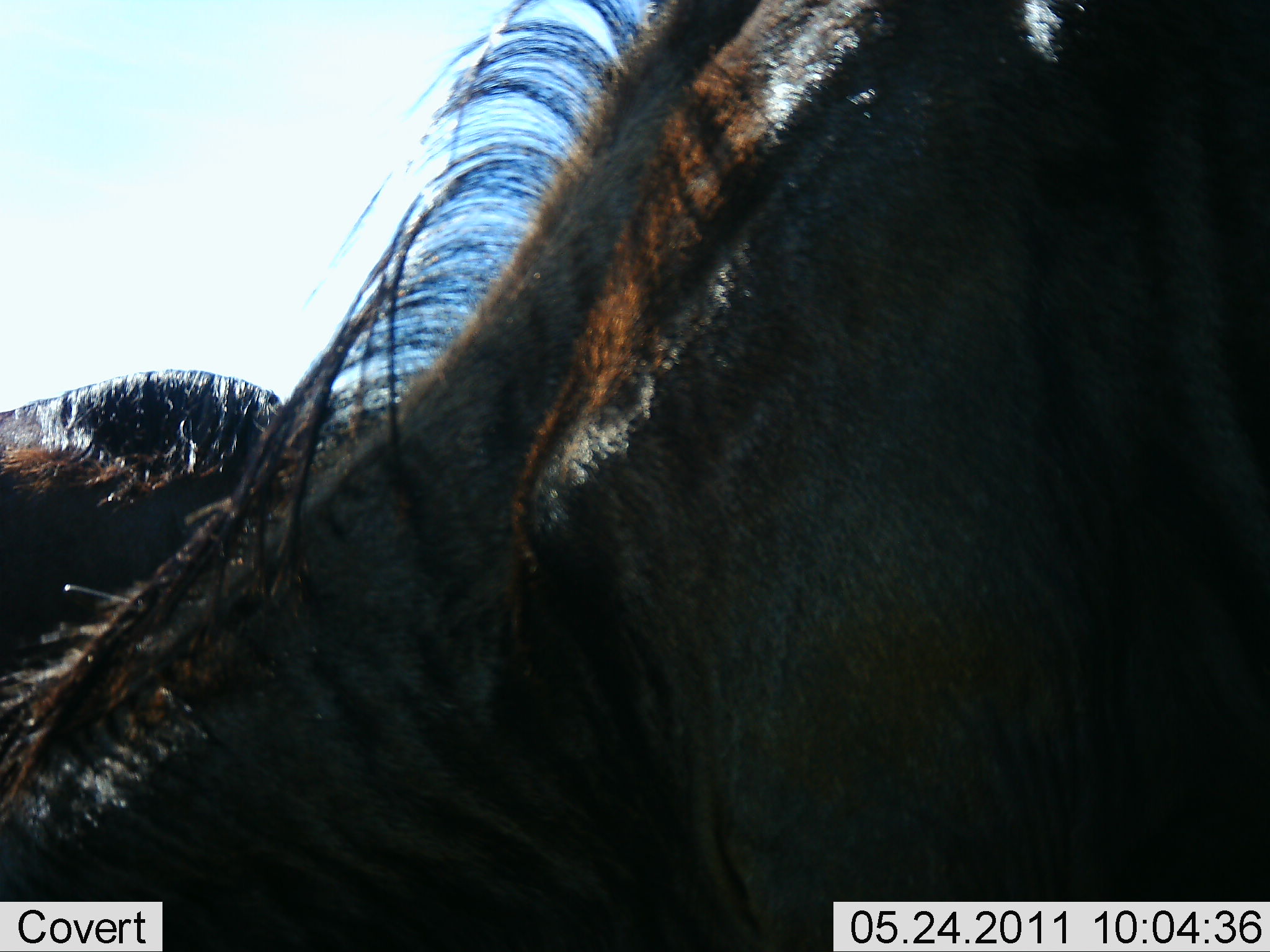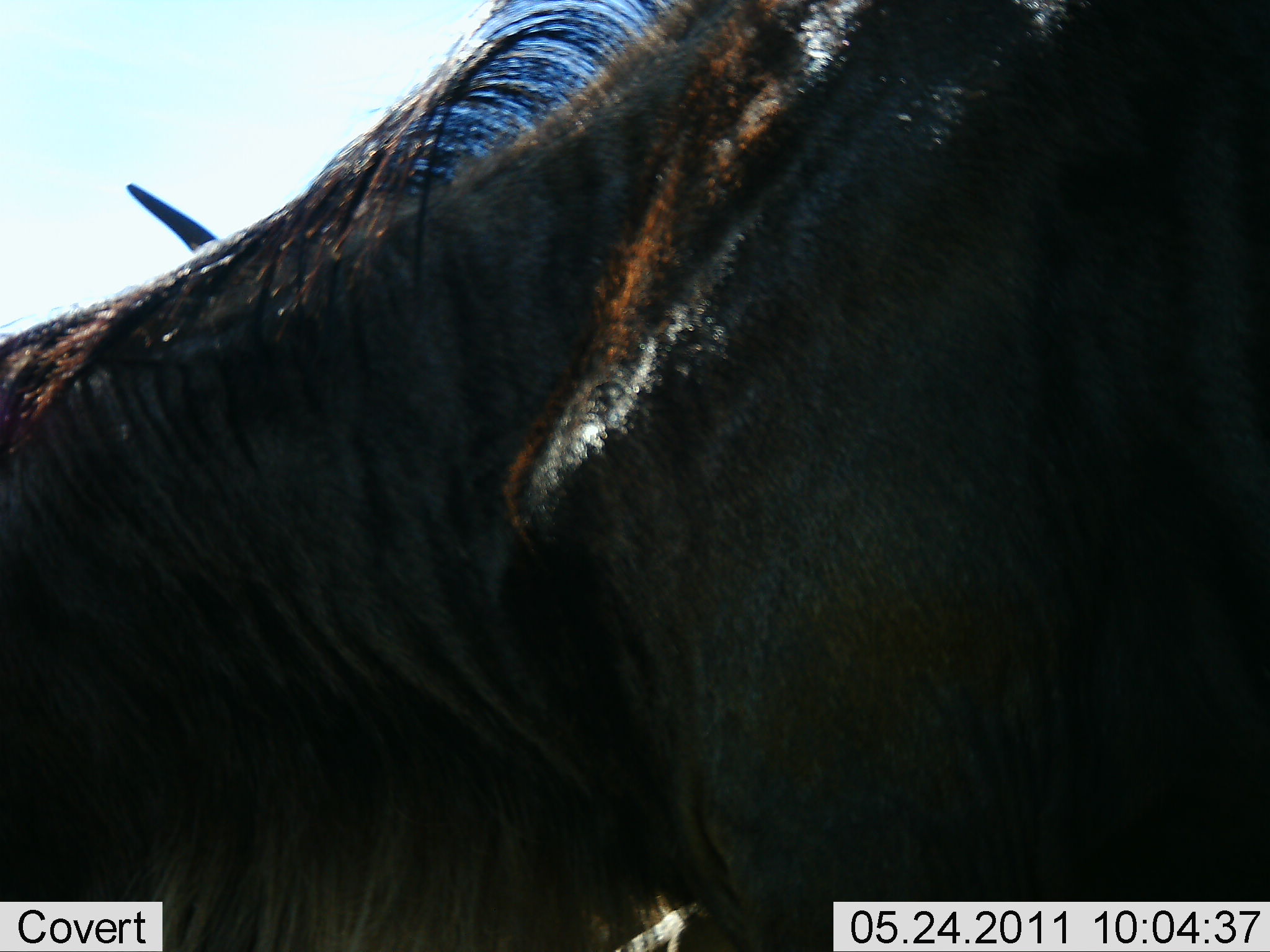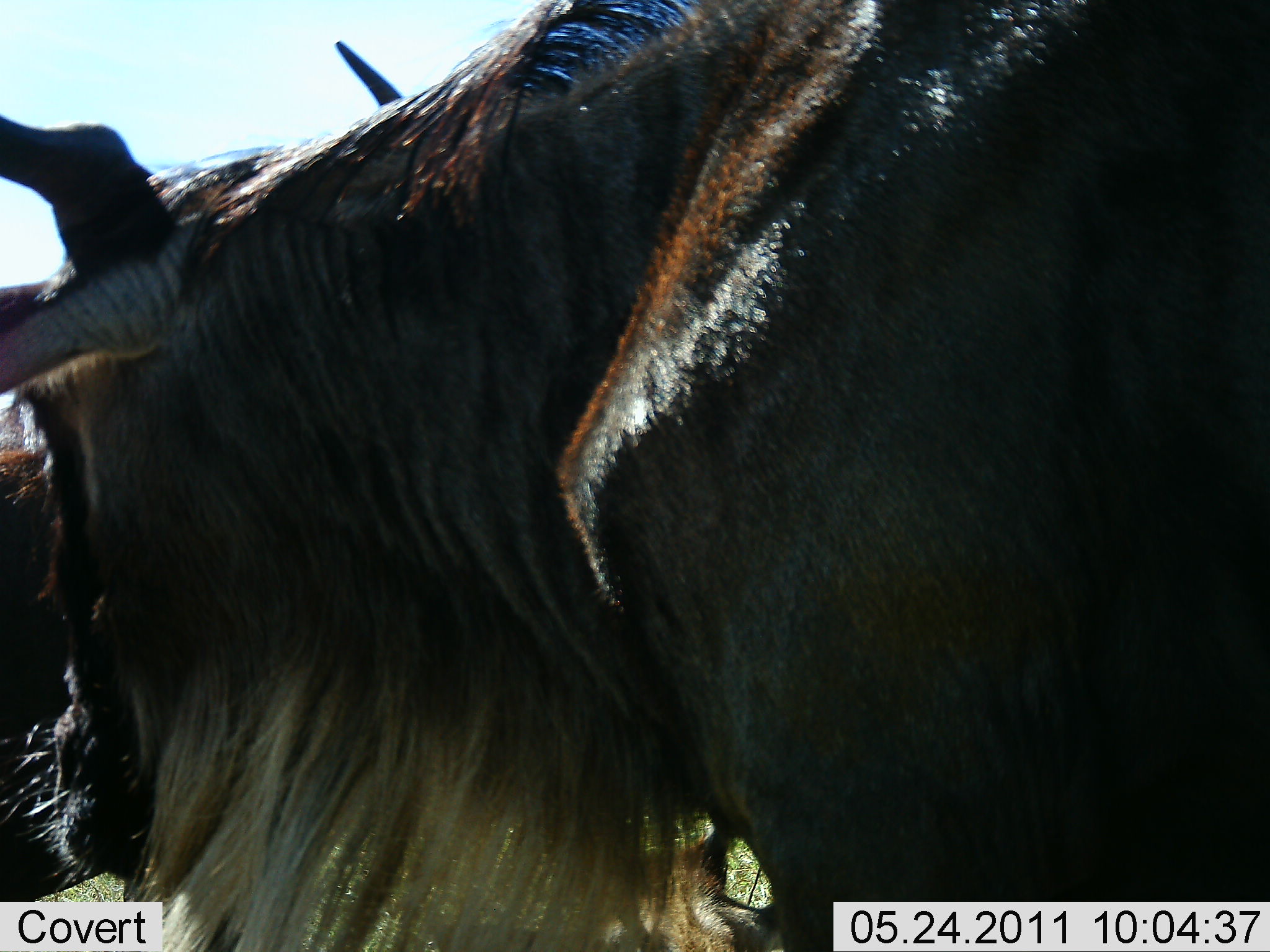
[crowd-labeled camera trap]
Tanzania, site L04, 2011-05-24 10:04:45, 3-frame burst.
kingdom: Animalia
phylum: Chordata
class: Mammalia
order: Artiodactyla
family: Bovidae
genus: Connochaetes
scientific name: Connochaetes taurinus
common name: blue wildebeest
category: wildebeest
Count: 1.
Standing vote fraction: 55%.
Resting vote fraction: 0%.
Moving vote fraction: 27%.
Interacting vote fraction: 0%.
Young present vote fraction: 0%.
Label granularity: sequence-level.